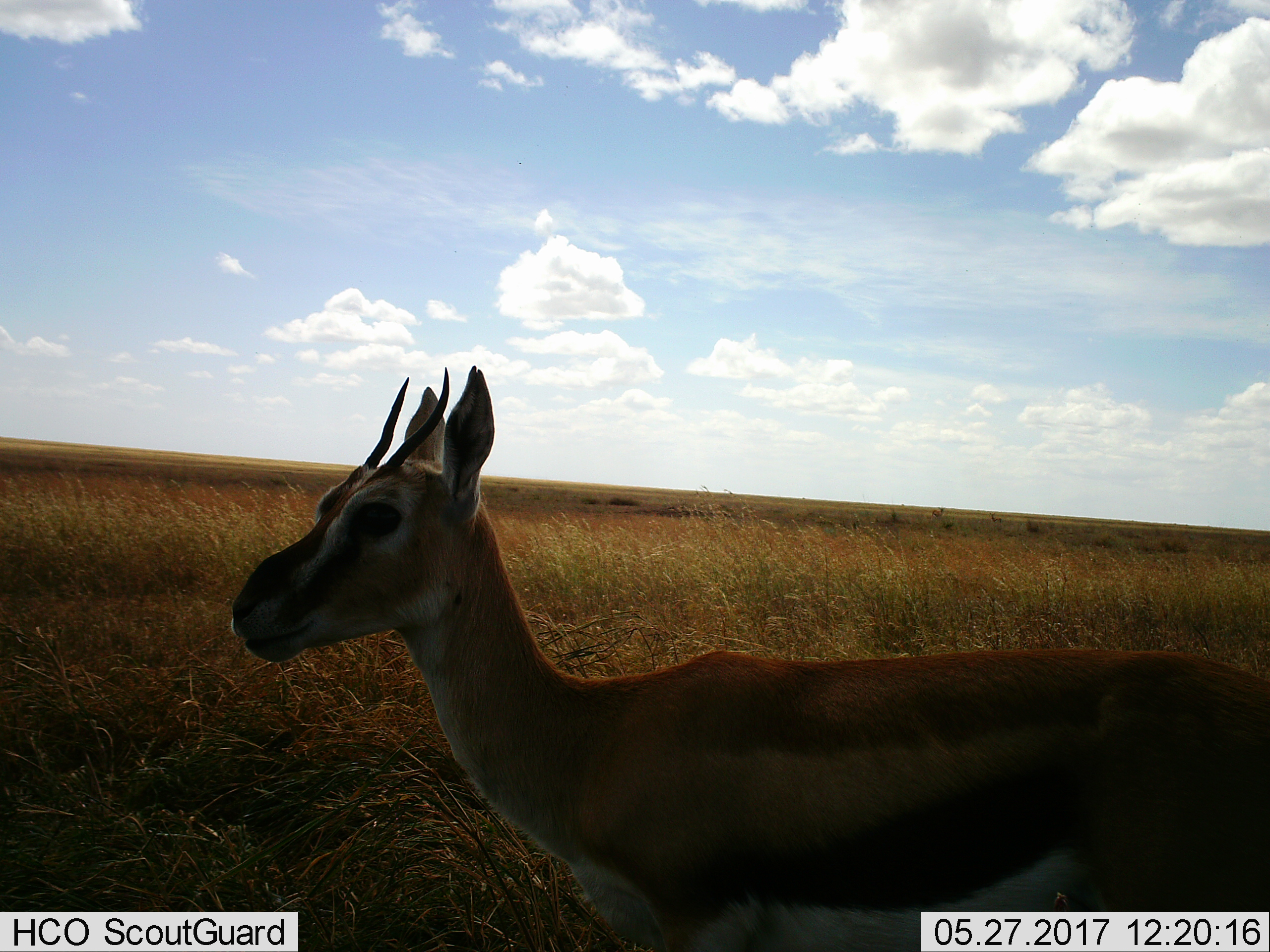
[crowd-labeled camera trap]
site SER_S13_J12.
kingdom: Animalia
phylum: Chordata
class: Mammalia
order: Artiodactyla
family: Bovidae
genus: Eudorcas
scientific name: Eudorcas thomsonii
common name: thomson's gazelle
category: gazellethomsons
Gazellethomsons (thomson's gazelle) (Eudorcas thomsonii), count 1. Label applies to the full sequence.